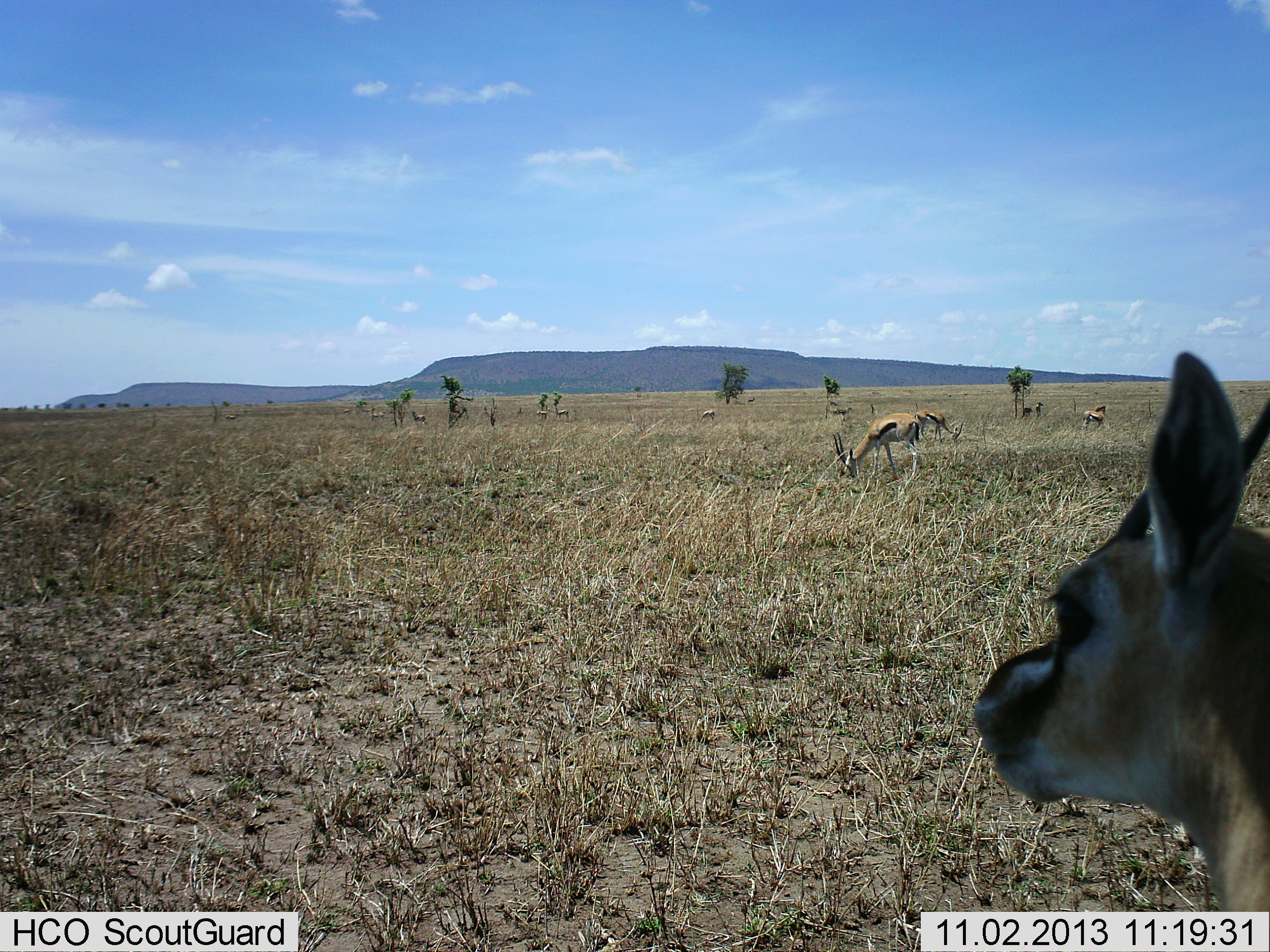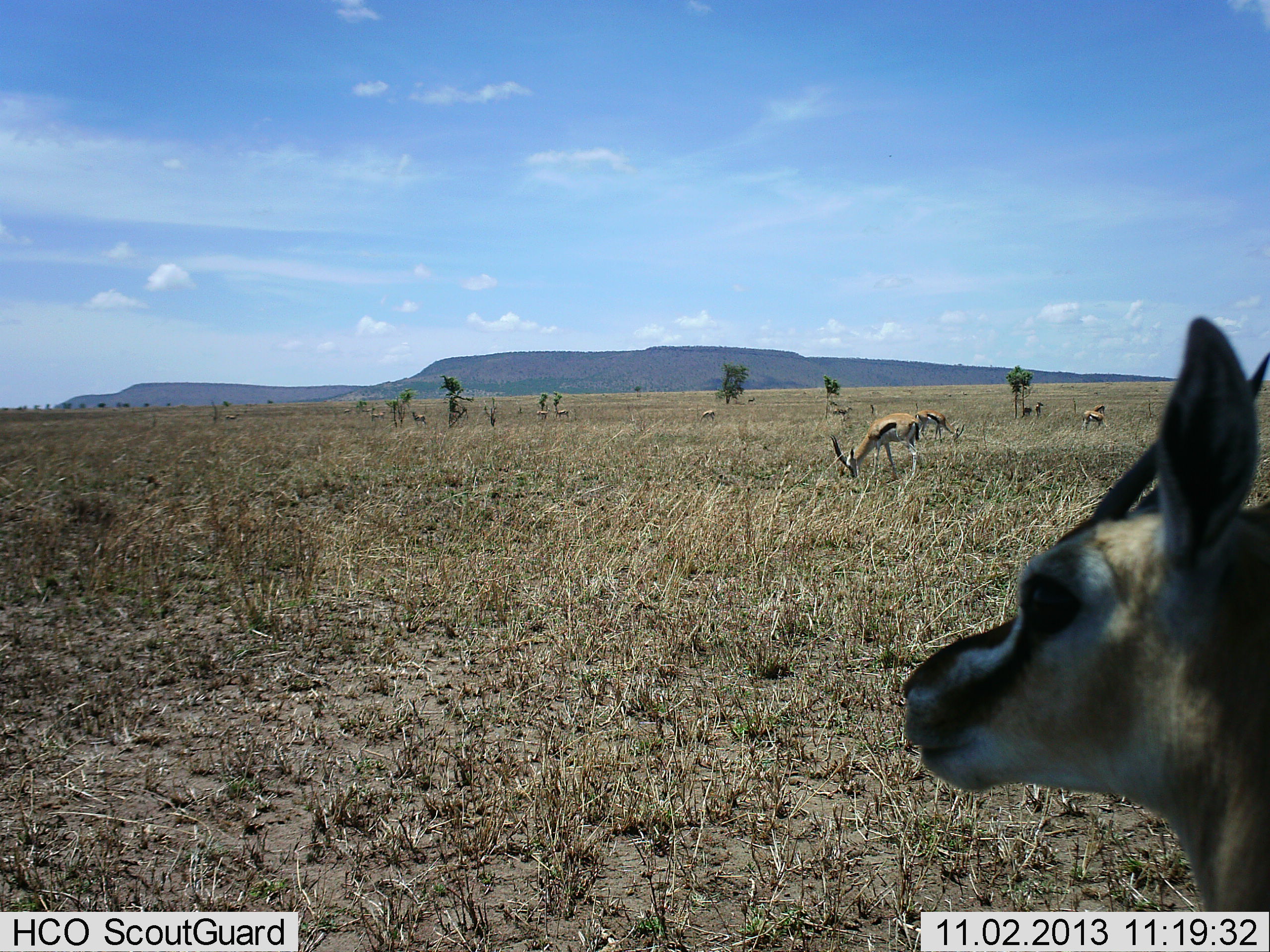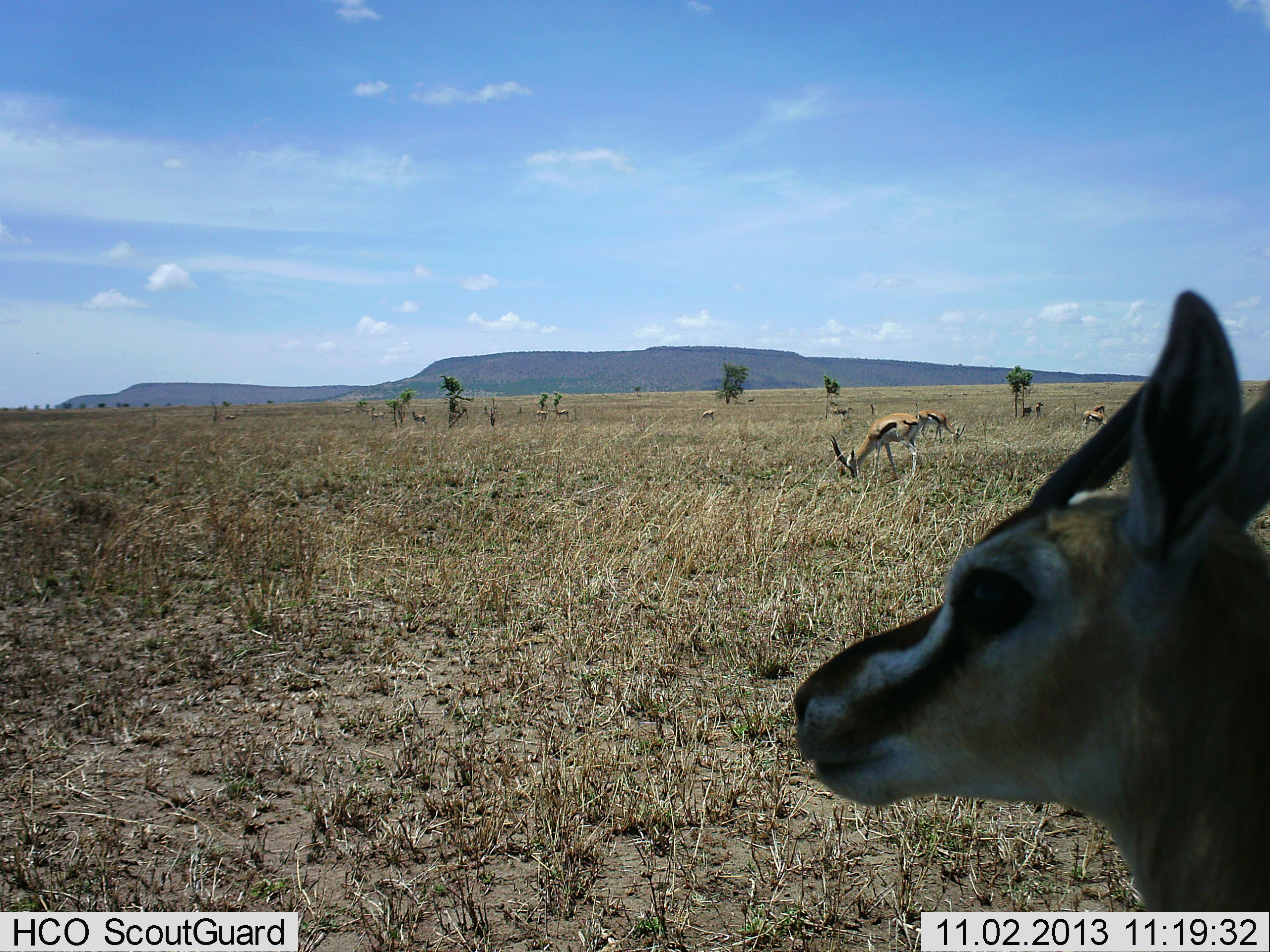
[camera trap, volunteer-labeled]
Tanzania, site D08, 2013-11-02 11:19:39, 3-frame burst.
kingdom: Animalia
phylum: Chordata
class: Mammalia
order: Artiodactyla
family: Bovidae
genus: Eudorcas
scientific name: Eudorcas thomsonii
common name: thomson's gazelle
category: gazellethomsons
Gazellethomsons (thomson's gazelle) (Eudorcas thomsonii), count 6. Behavior (volunteer vote fractions): standing 84%, resting 11%, moving 15%, interacting 3%. Young present (vote fraction): 6%. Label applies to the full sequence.